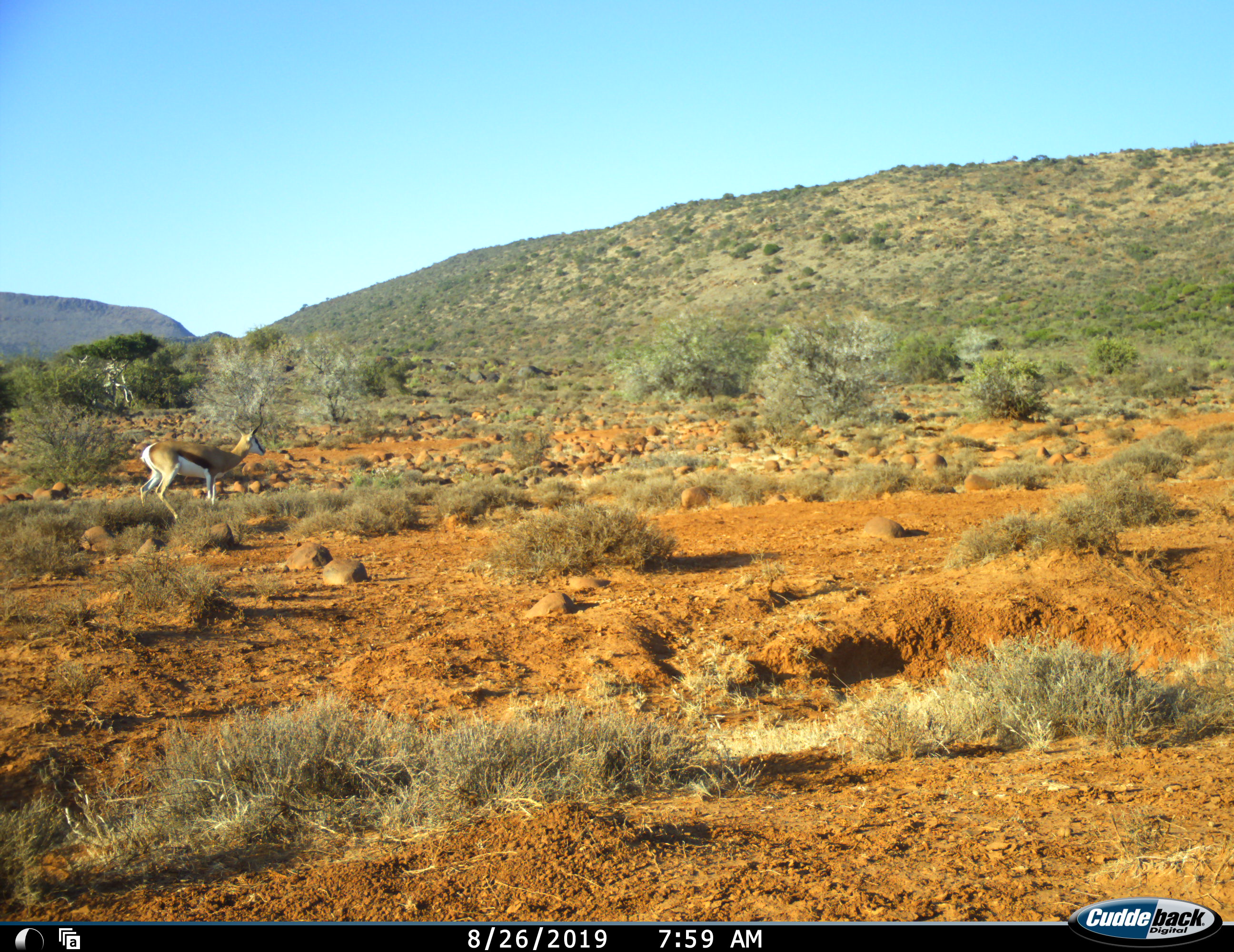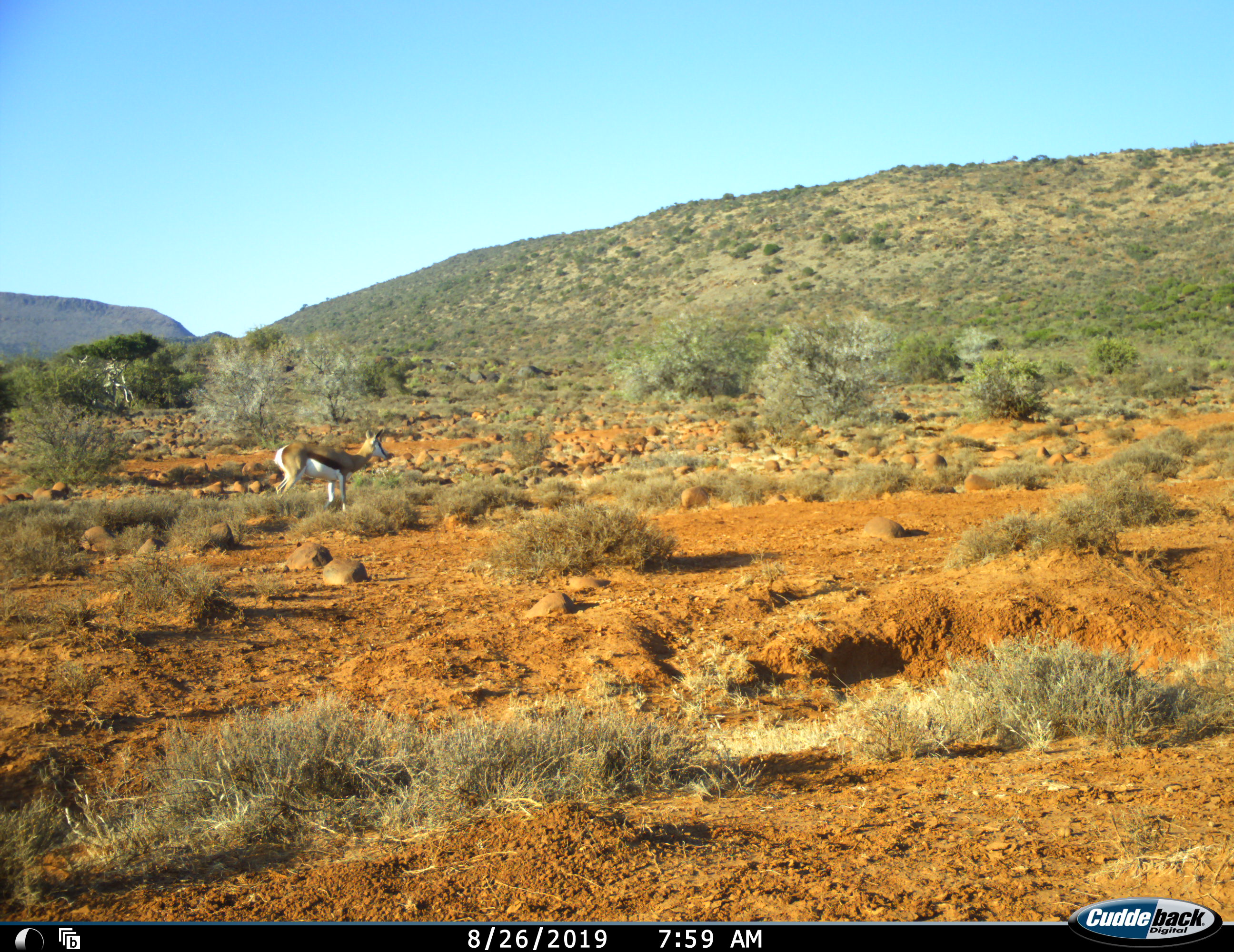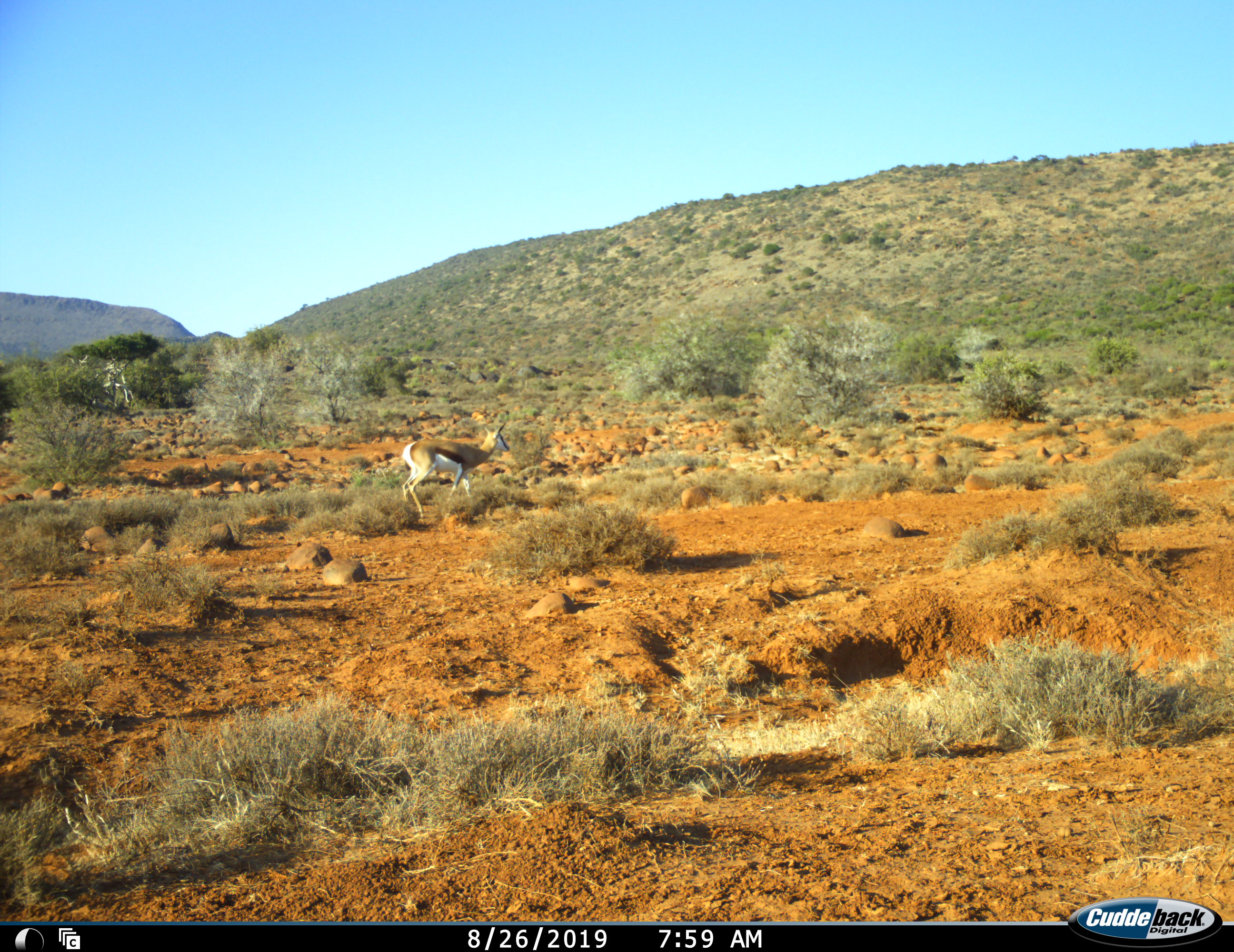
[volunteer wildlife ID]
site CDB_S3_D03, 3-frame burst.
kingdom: Animalia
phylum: Chordata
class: Mammalia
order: Artiodactyla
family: Bovidae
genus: Antidorcas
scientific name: Antidorcas marsupialis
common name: springbok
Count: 1.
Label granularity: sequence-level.